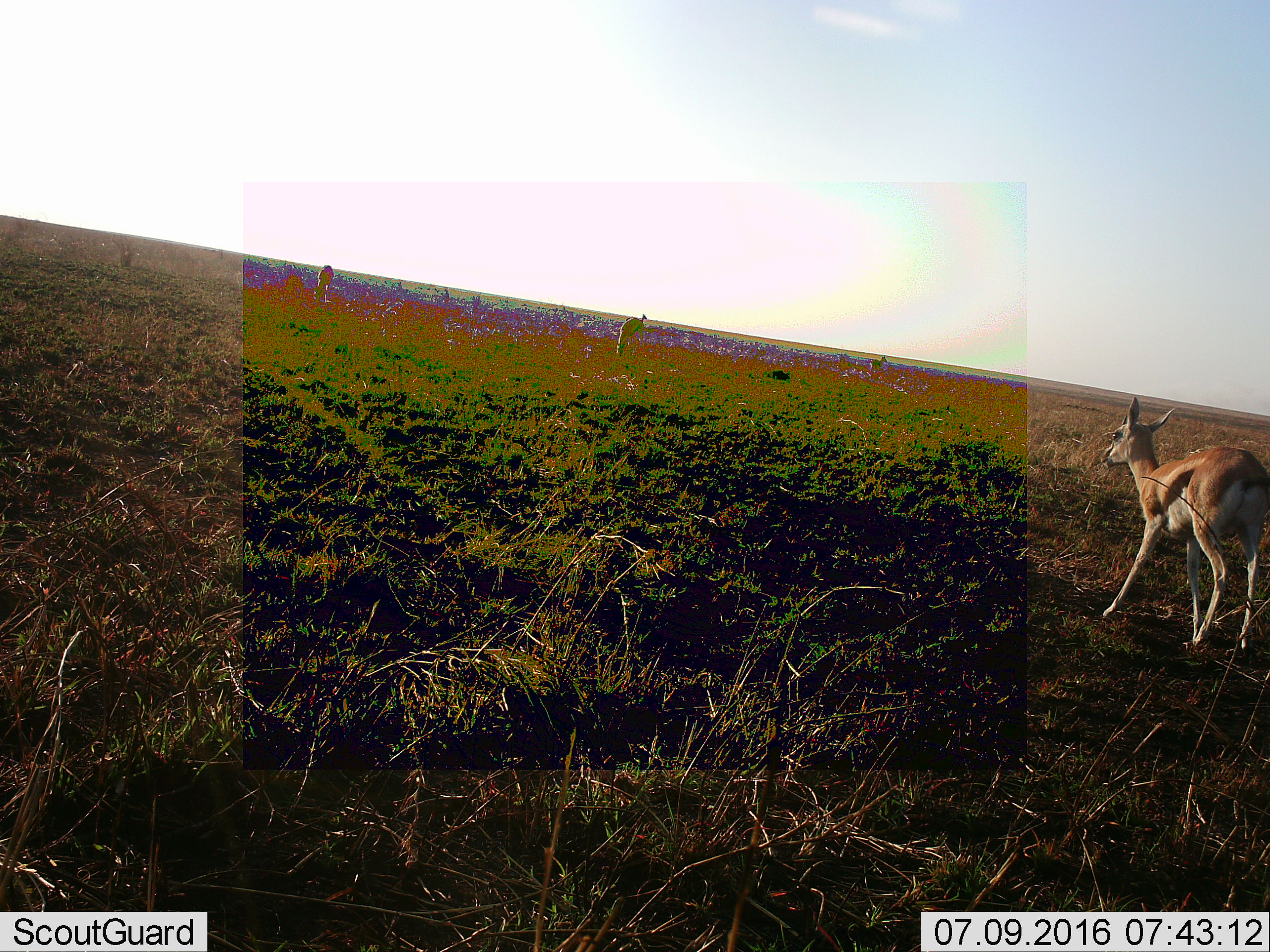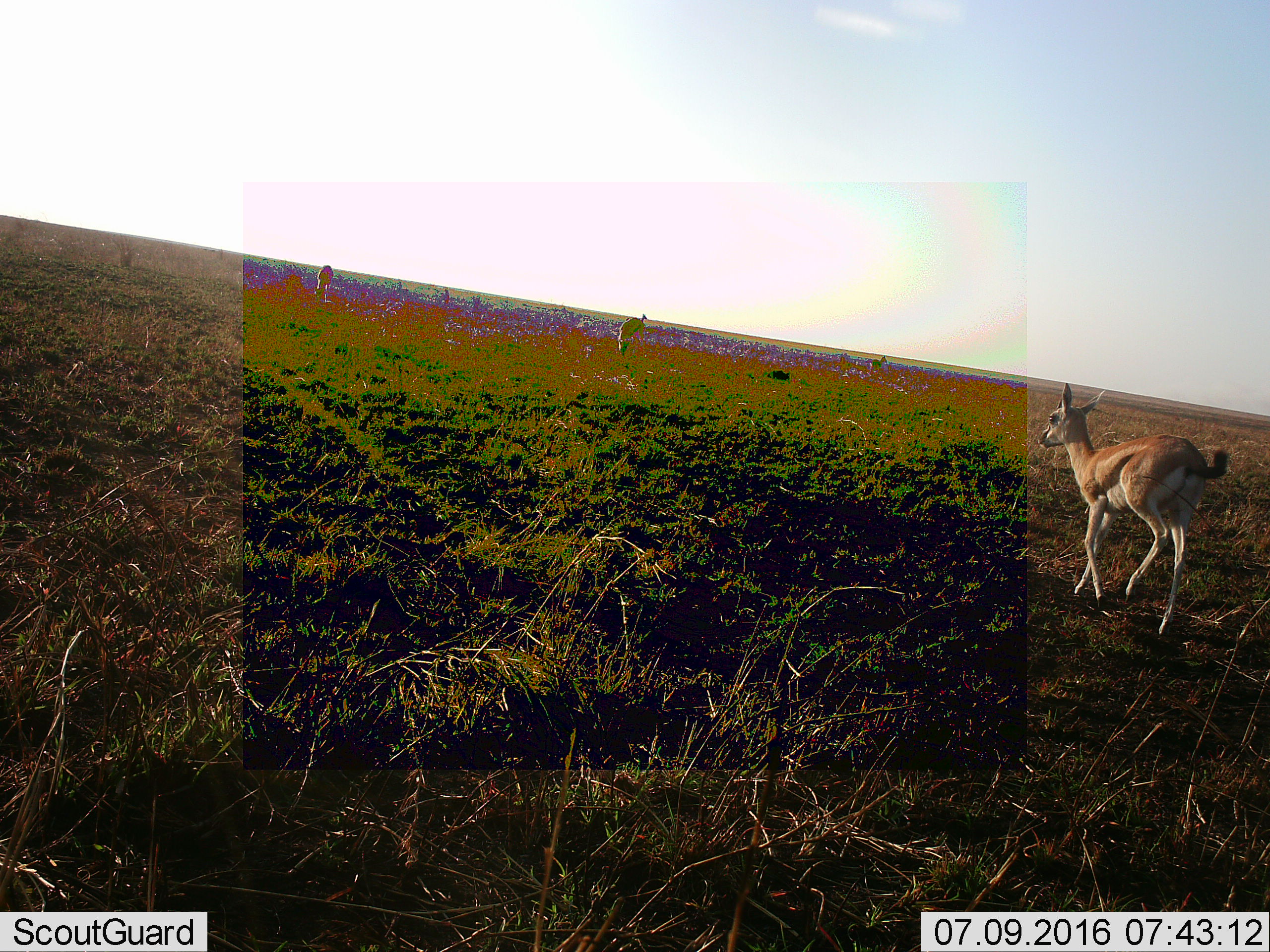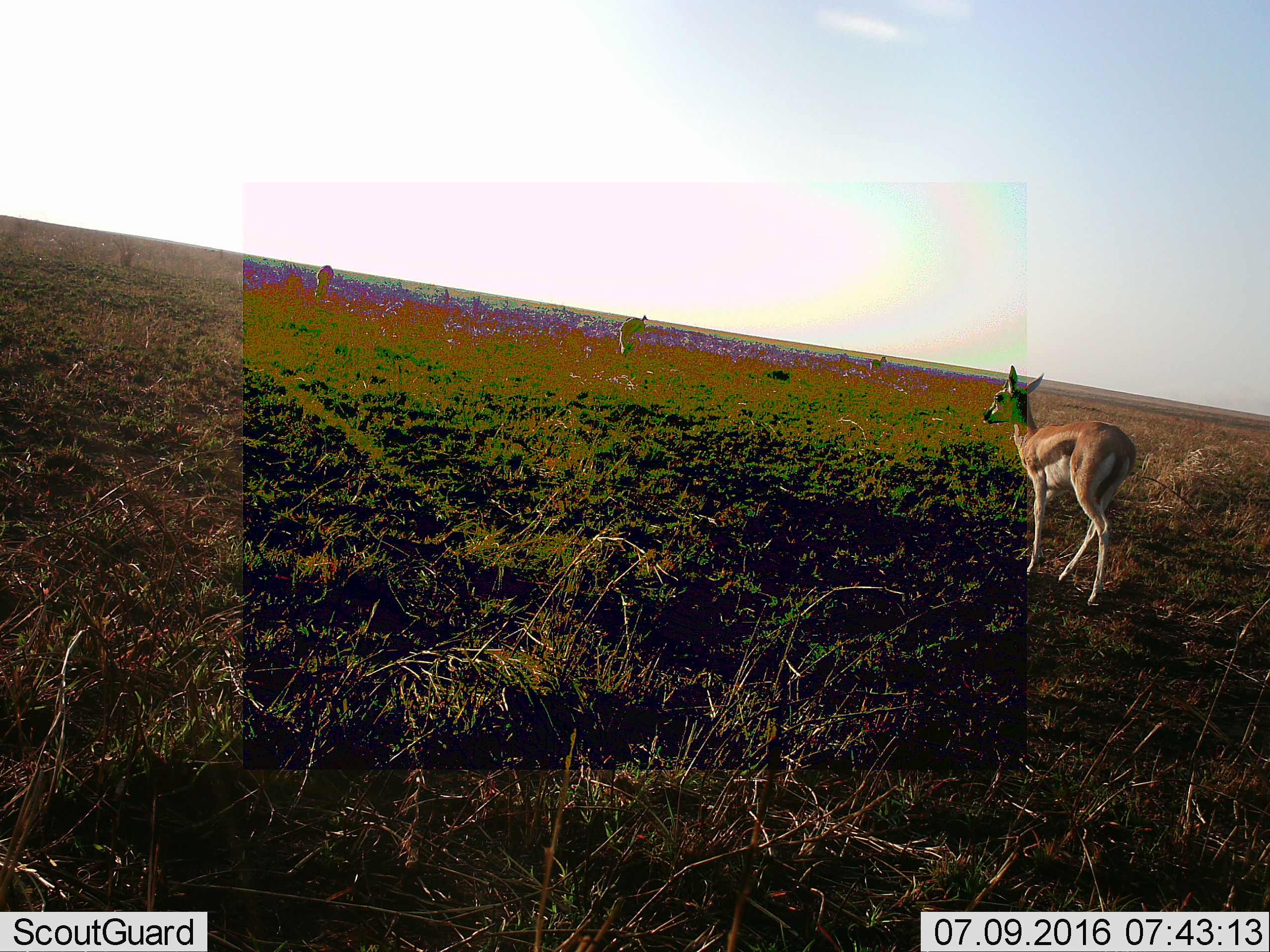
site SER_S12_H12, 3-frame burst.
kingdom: Animalia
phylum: Chordata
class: Mammalia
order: Artiodactyla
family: Bovidae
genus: Eudorcas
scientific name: Eudorcas thomsonii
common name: thomson's gazelle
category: gazellethomsons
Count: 3.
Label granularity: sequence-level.